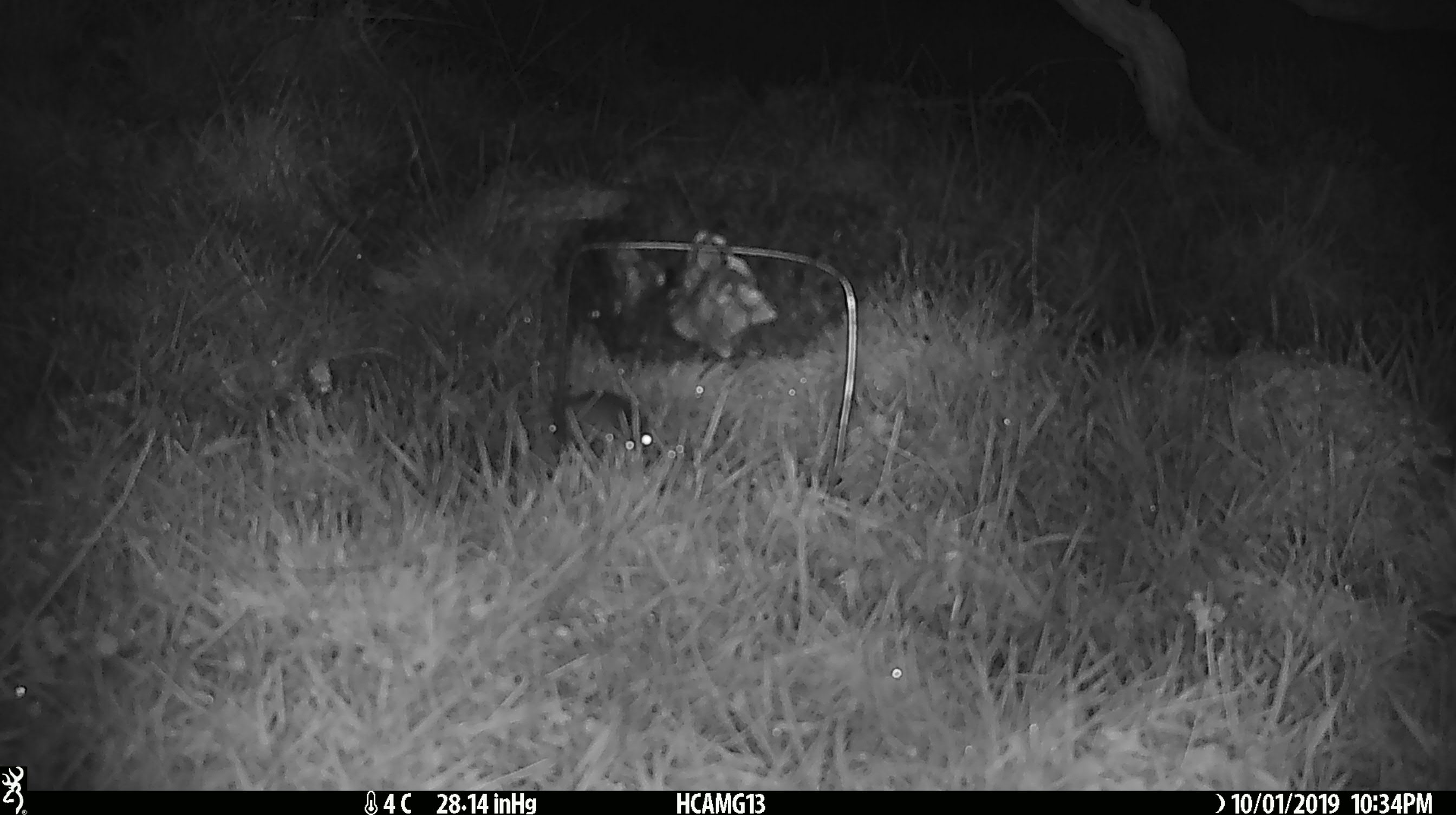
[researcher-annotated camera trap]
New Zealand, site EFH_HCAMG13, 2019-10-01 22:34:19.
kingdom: Animalia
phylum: Chordata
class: Mammalia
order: Rodentia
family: Muridae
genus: Mus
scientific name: Mus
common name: mouse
Mouse (Mus).